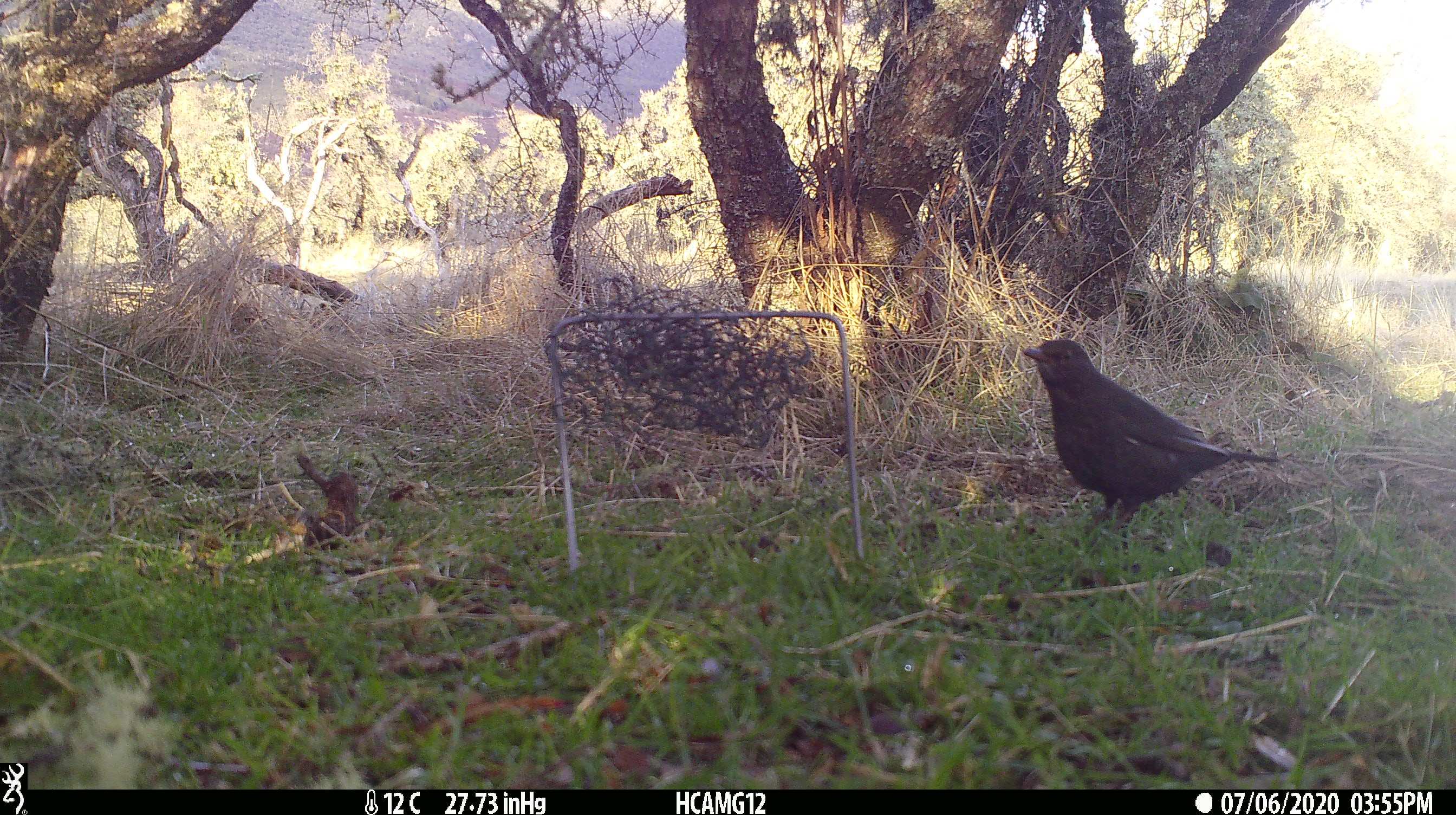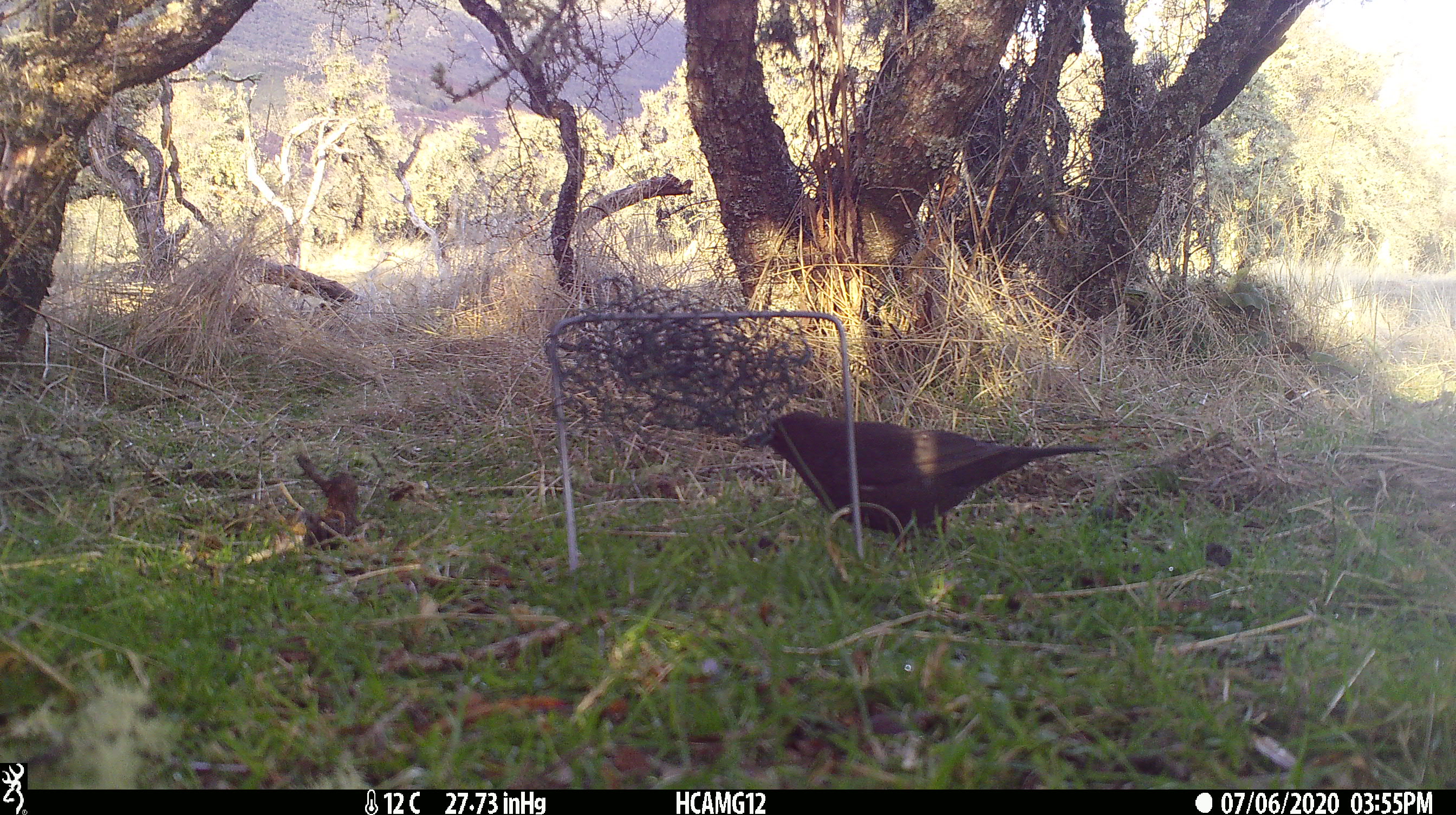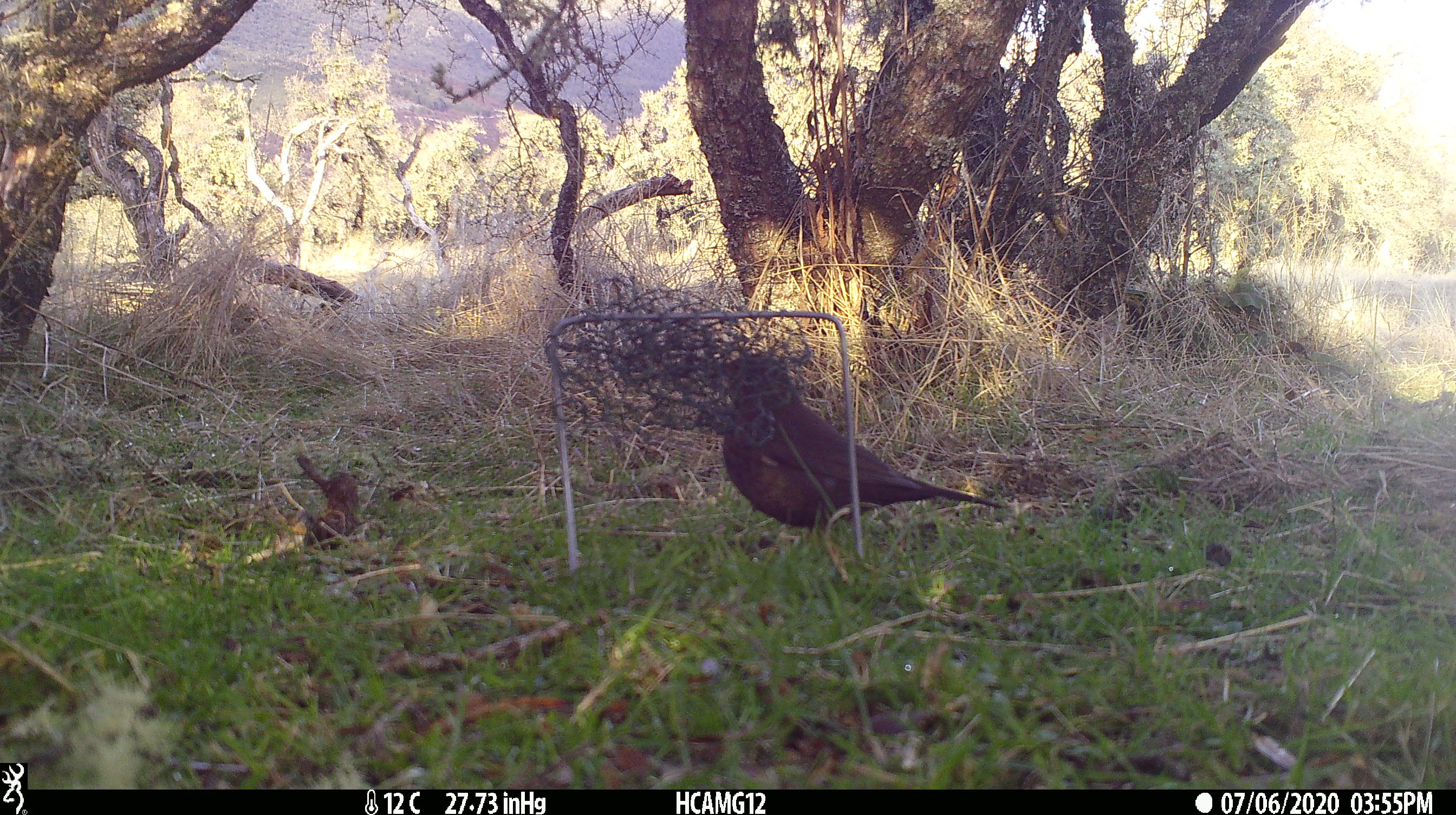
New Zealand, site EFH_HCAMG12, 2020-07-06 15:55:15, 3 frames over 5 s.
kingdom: Animalia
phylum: Chordata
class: Aves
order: Passeriformes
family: Turdidae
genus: Turdus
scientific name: Turdus merula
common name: eurasian blackbird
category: blackbird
Blackbird (eurasian blackbird) (Turdus merula).